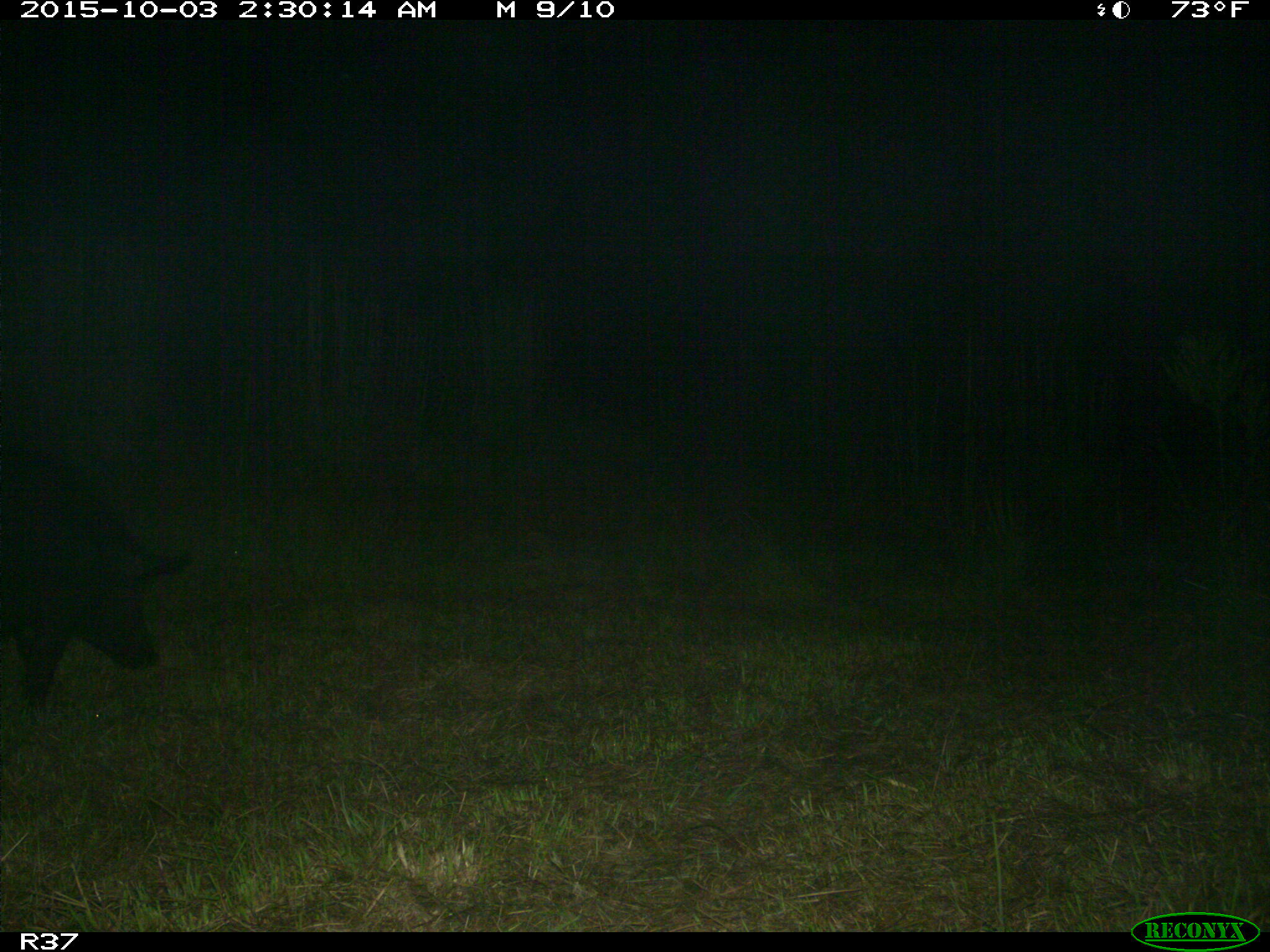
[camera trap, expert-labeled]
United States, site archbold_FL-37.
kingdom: Animalia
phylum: Chordata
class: Mammalia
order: Artiodactyla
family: Suidae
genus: Sus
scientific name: Sus scrofa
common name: wild boar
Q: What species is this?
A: Sus scrofa (wild boar).